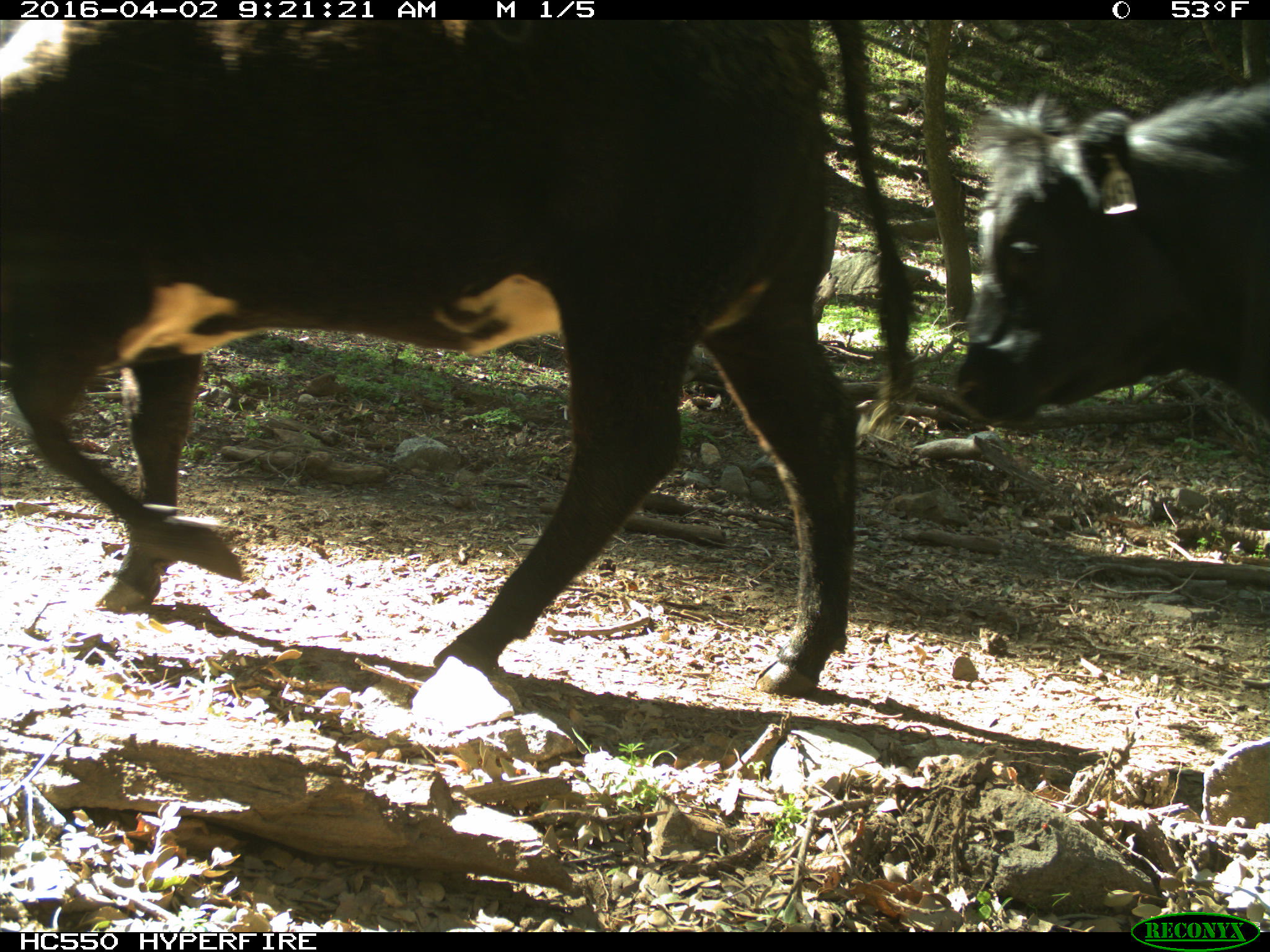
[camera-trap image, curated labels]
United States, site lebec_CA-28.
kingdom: Animalia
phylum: Chordata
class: Mammalia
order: Artiodactyla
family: Bovidae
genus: Bos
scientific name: Bos taurus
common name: domestic cow